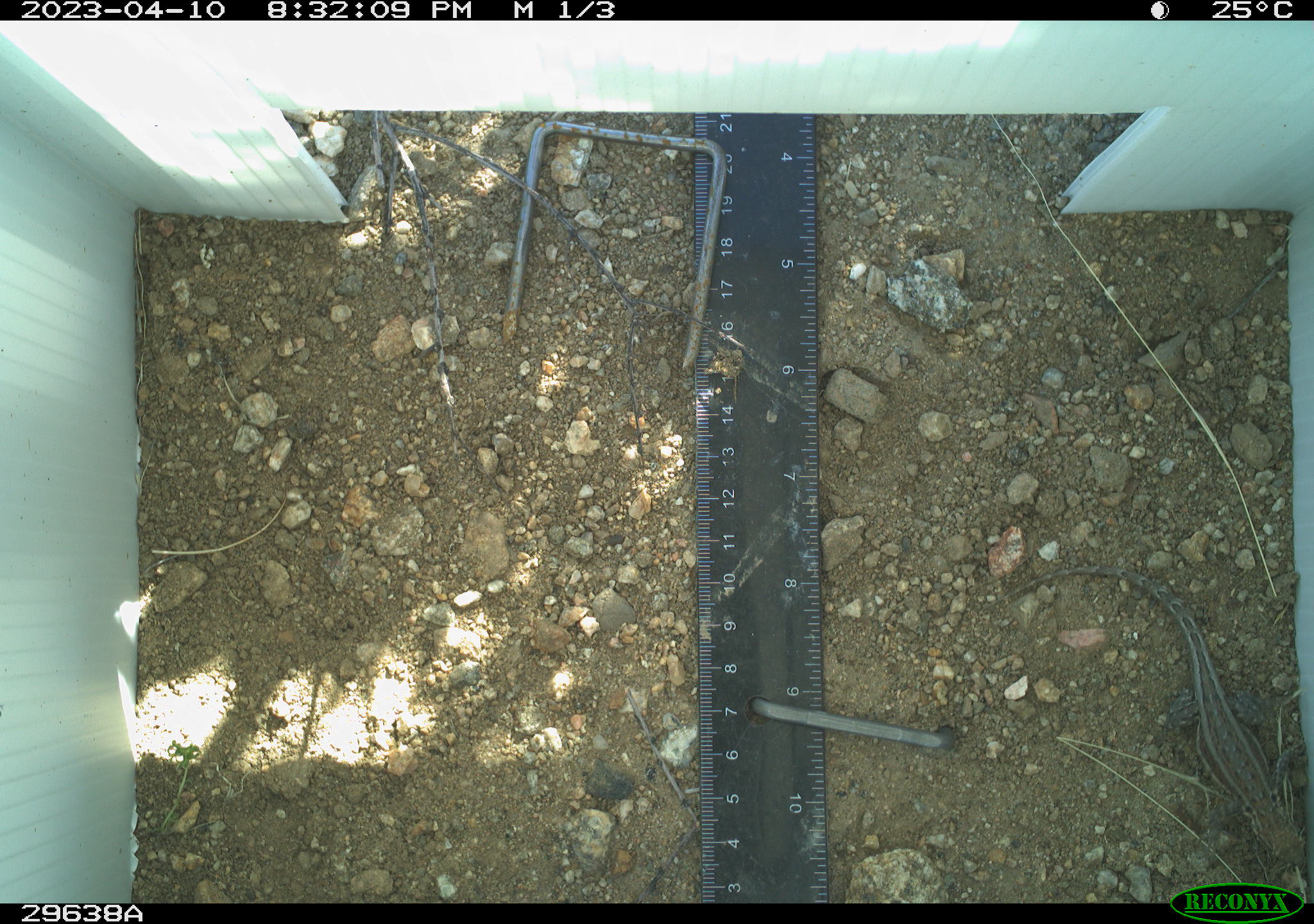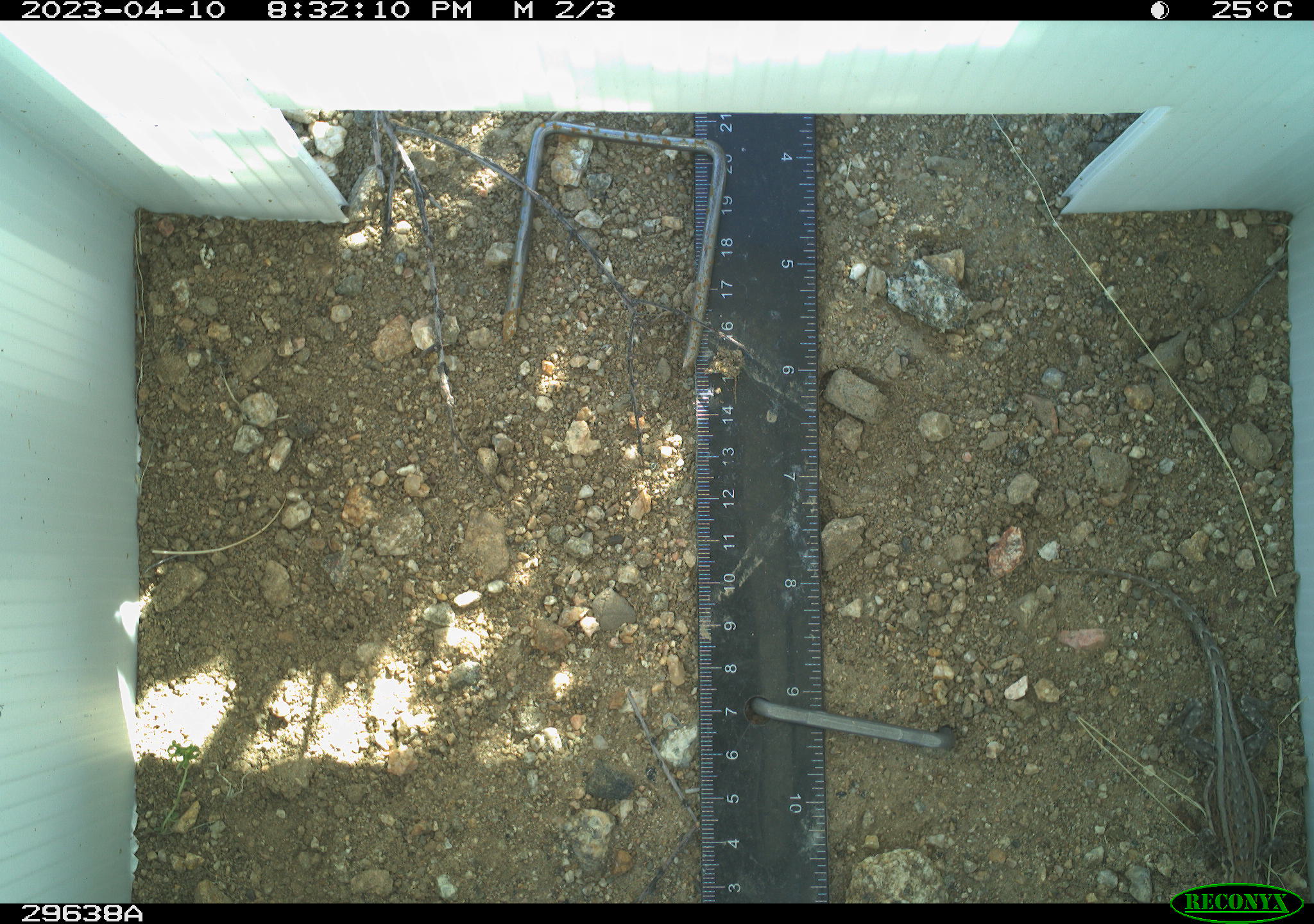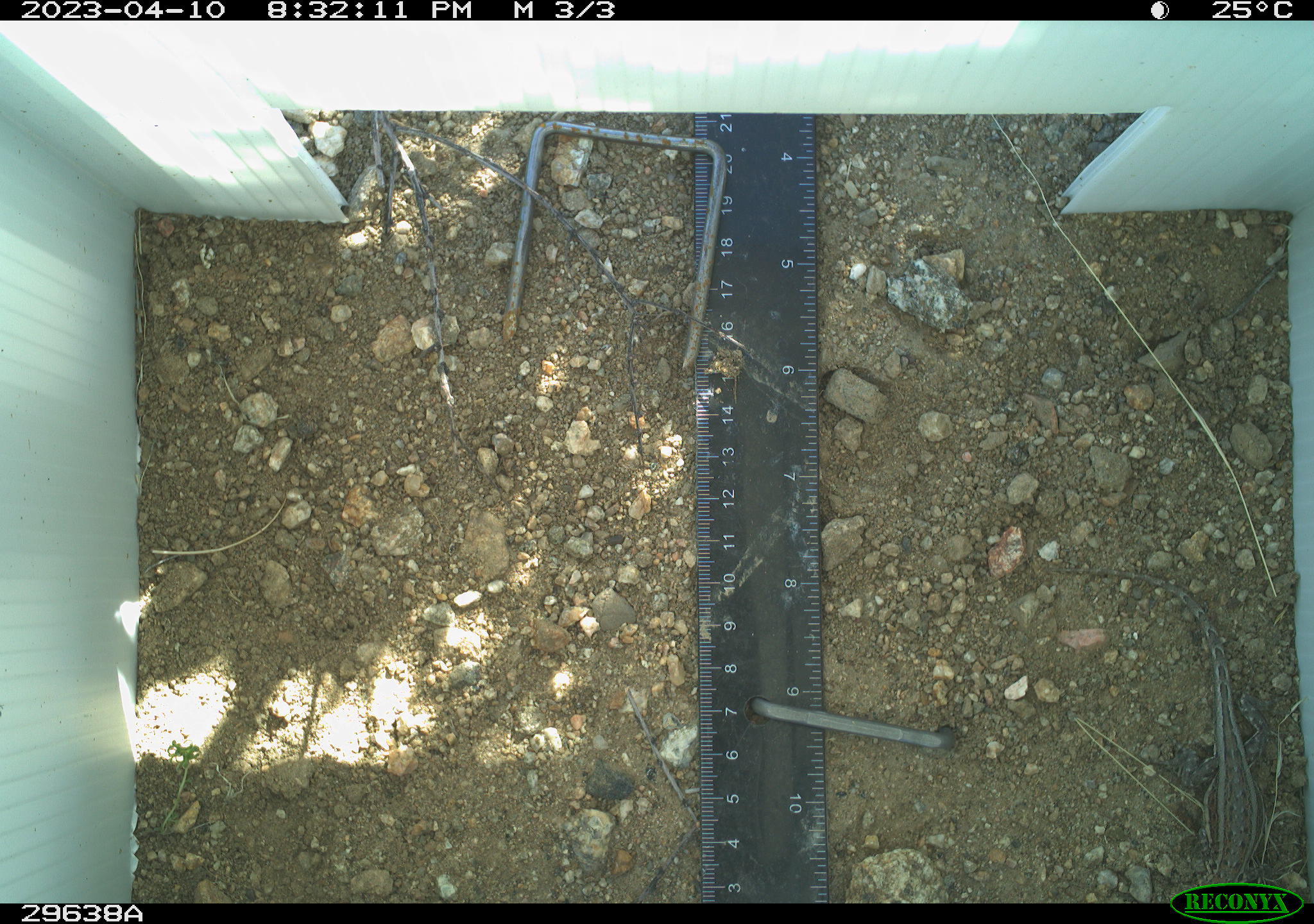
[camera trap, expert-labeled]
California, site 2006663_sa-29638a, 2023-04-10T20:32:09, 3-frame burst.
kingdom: Animalia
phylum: Chordata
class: Reptilia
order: Squamata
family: Phrynosomatidae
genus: Sceloporus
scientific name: Sceloporus graciosus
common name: common sagebrush lizard